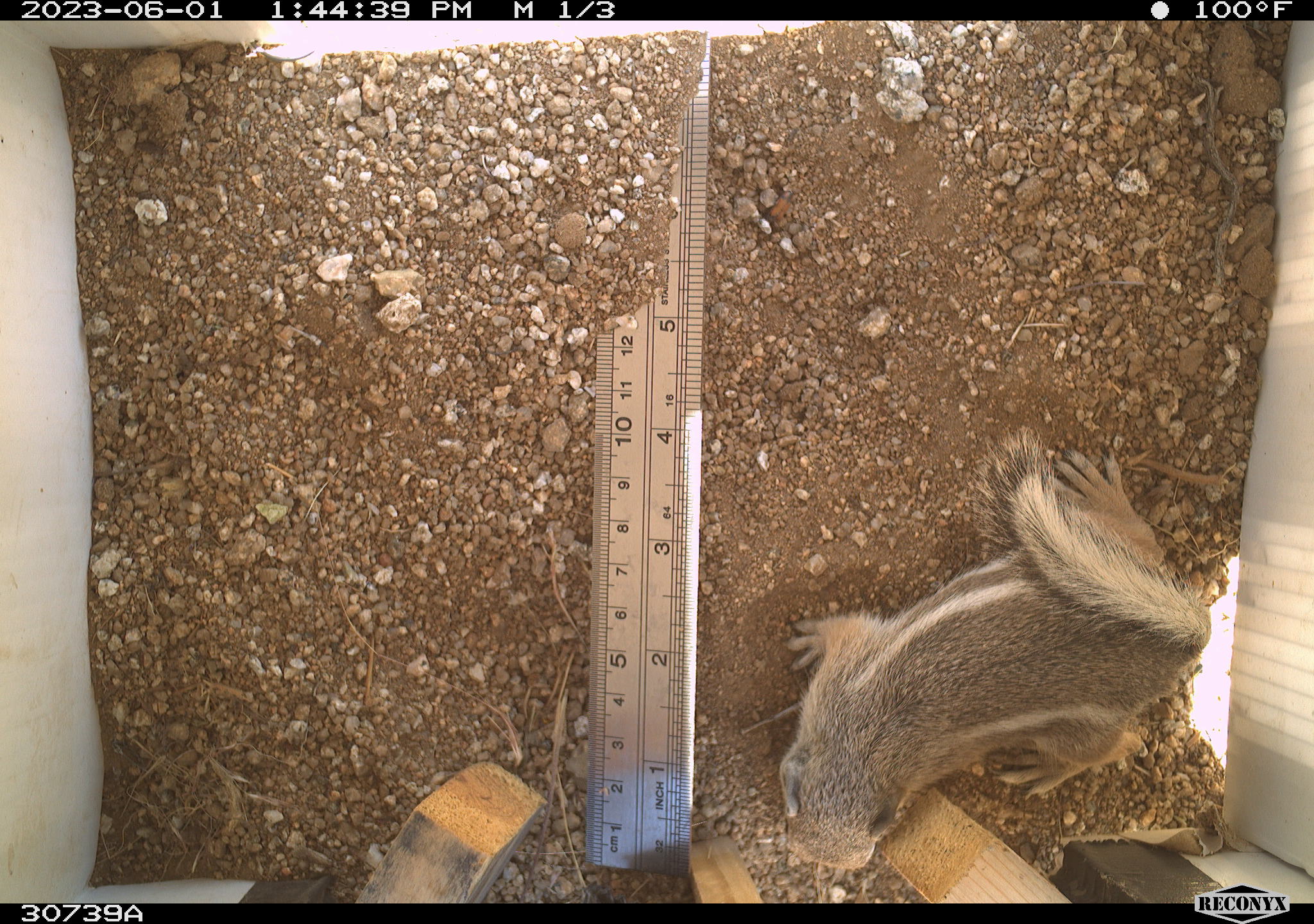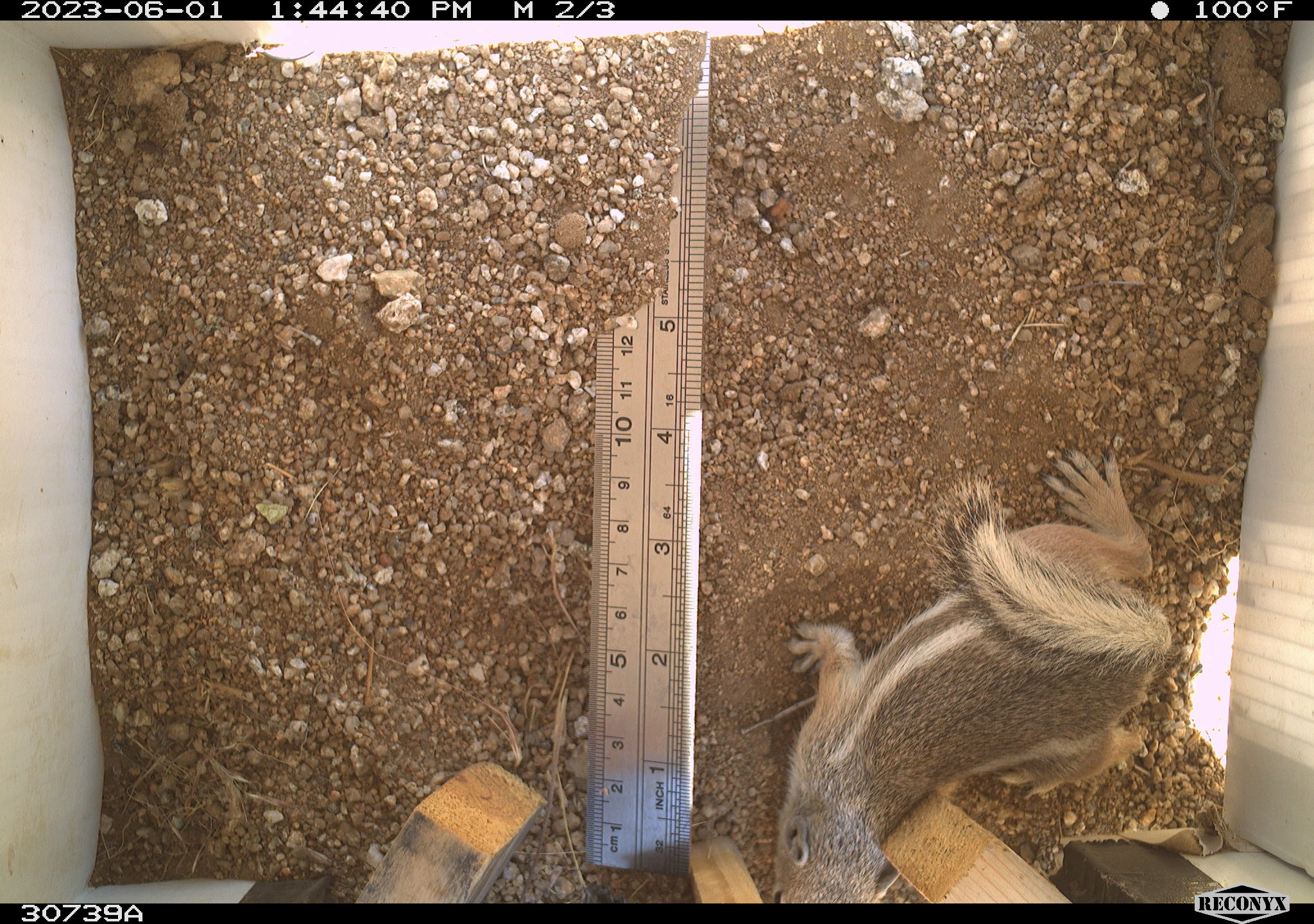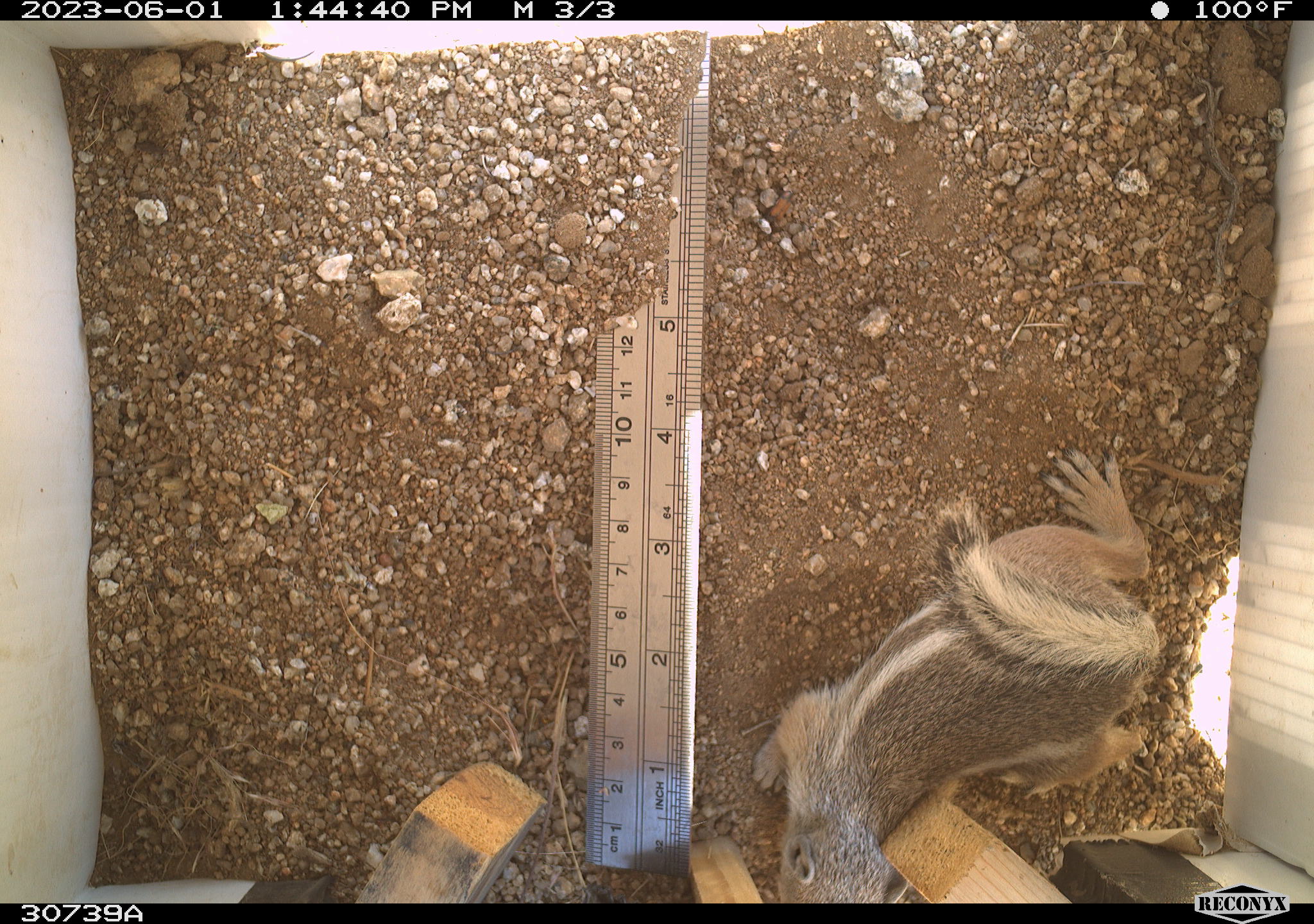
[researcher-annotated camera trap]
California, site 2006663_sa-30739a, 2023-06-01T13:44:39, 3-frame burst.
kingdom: Animalia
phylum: Chordata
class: Mammalia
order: Rodentia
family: Sciuridae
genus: Ammospermophilus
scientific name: Ammospermophilus leucurus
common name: white-tailed antelope squirrel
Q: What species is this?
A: White-tailed antelope squirrel (Ammospermophilus leucurus).